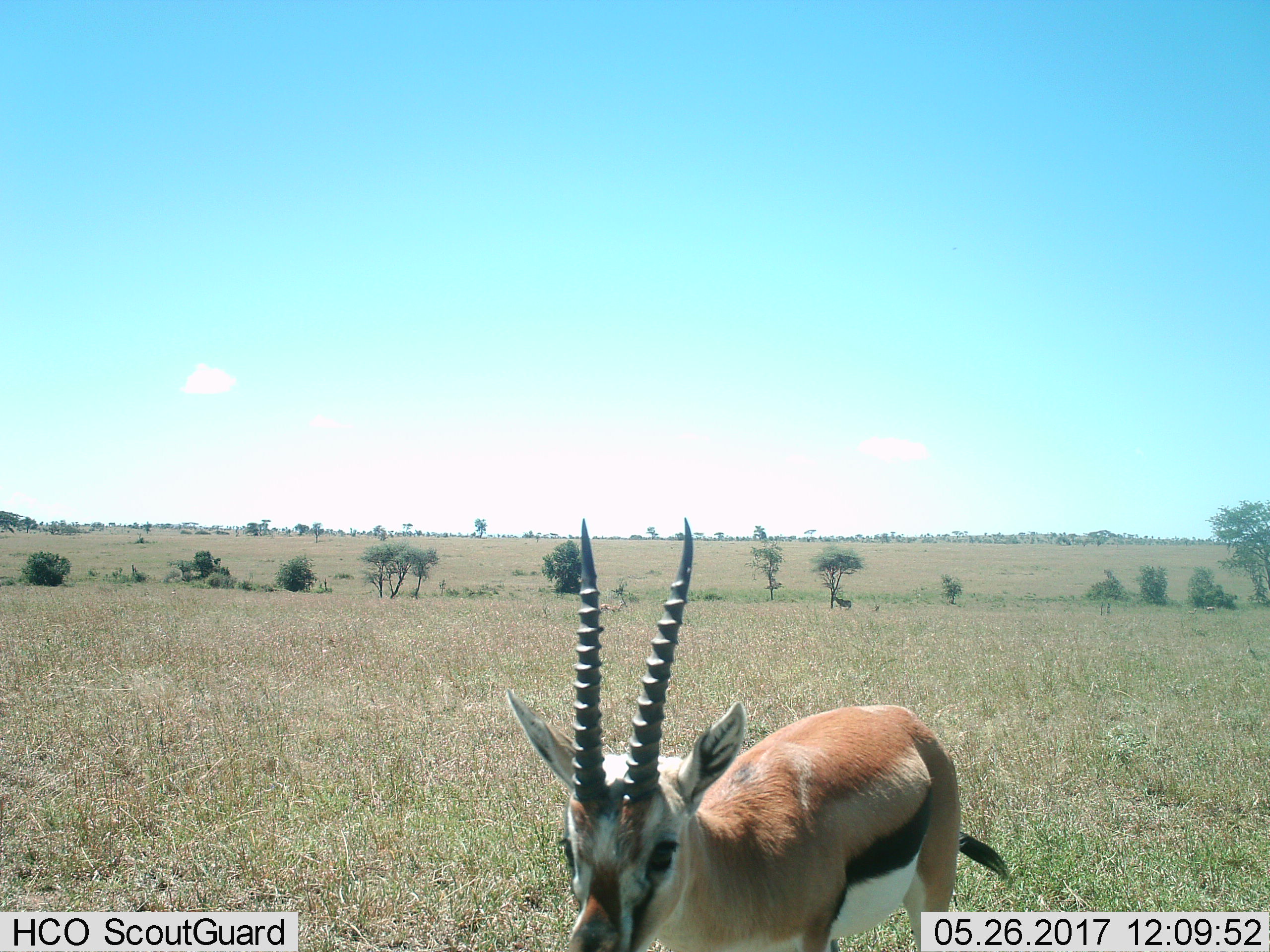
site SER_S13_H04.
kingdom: Animalia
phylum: Chordata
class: Mammalia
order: Artiodactyla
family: Bovidae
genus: Eudorcas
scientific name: Eudorcas thomsonii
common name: thomson's gazelle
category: gazellethomsons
Gazellethomsons (thomson's gazelle) (Eudorcas thomsonii), count 3. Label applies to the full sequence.